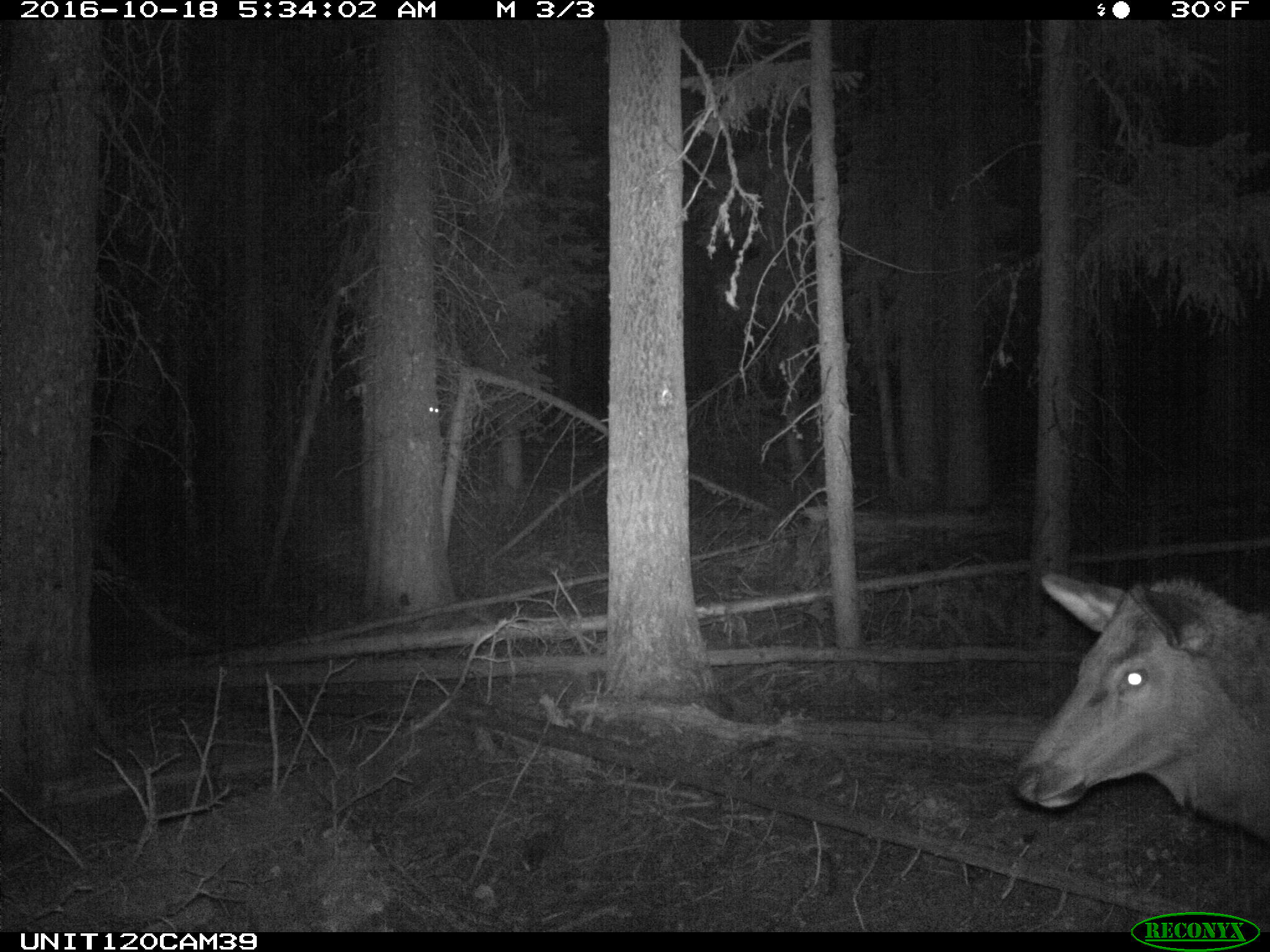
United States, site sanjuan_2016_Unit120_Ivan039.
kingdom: Animalia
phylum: Chordata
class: Mammalia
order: Artiodactyla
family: Cervidae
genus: Cervus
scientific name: Cervus elaphus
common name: red deer